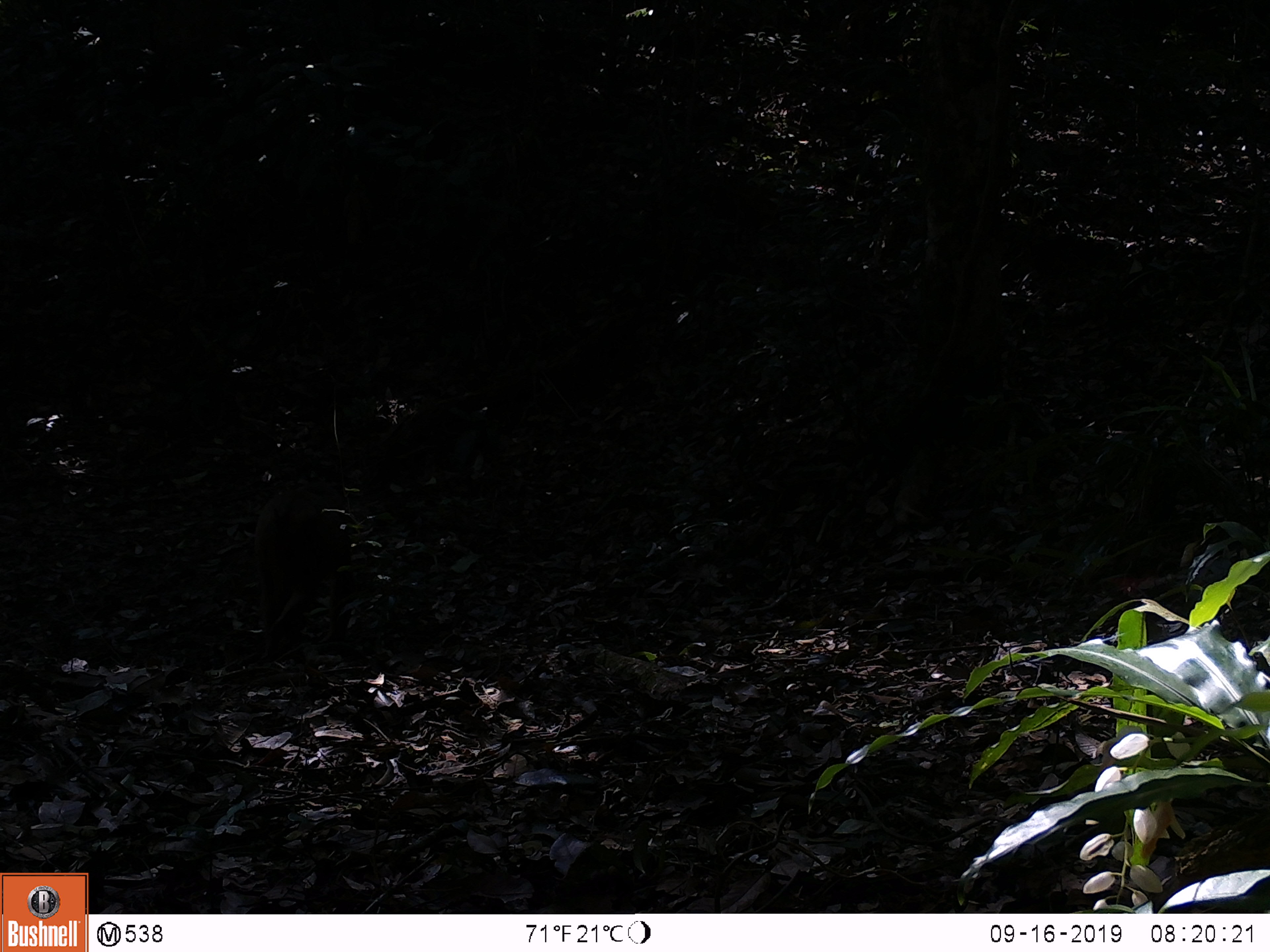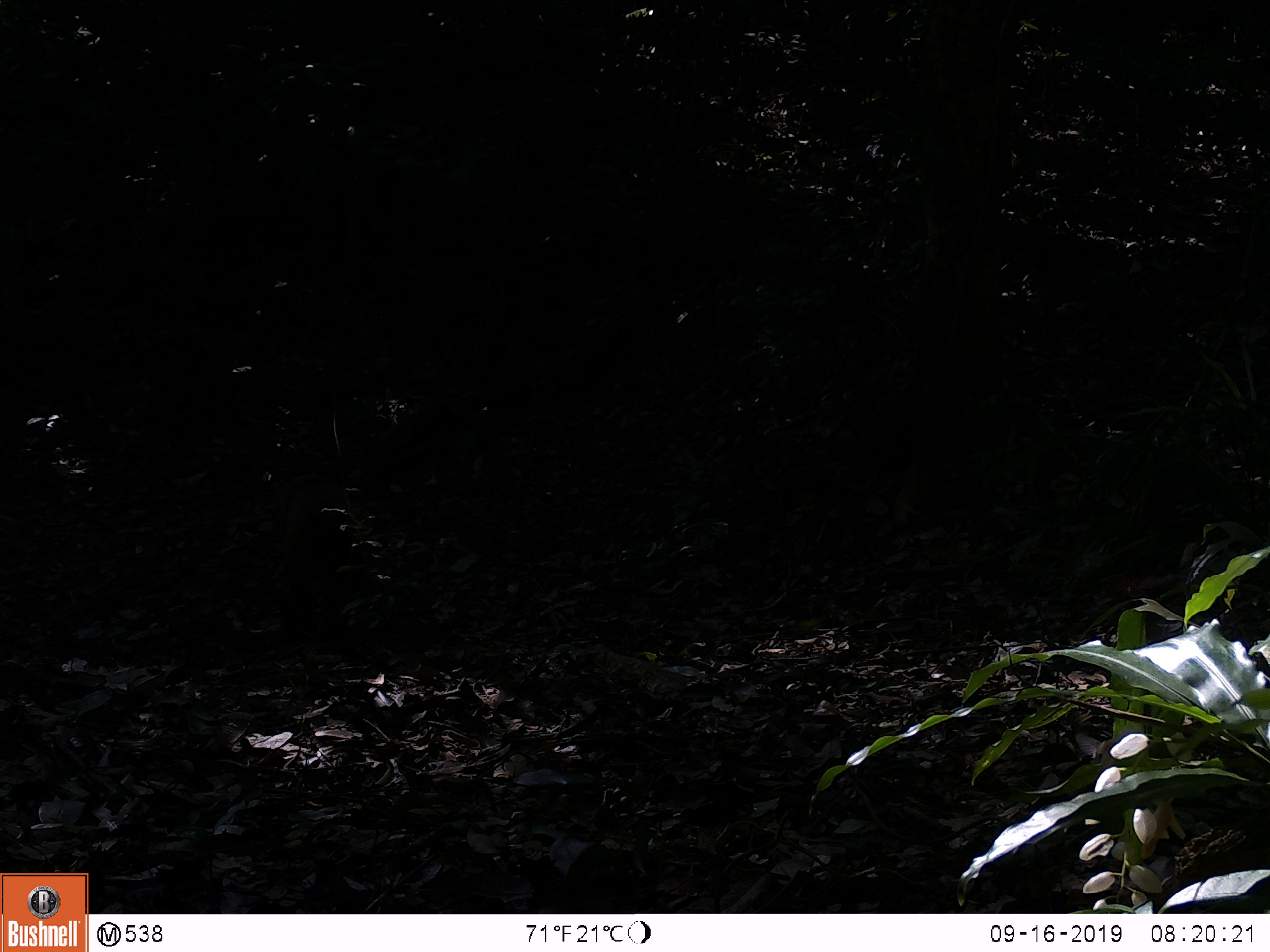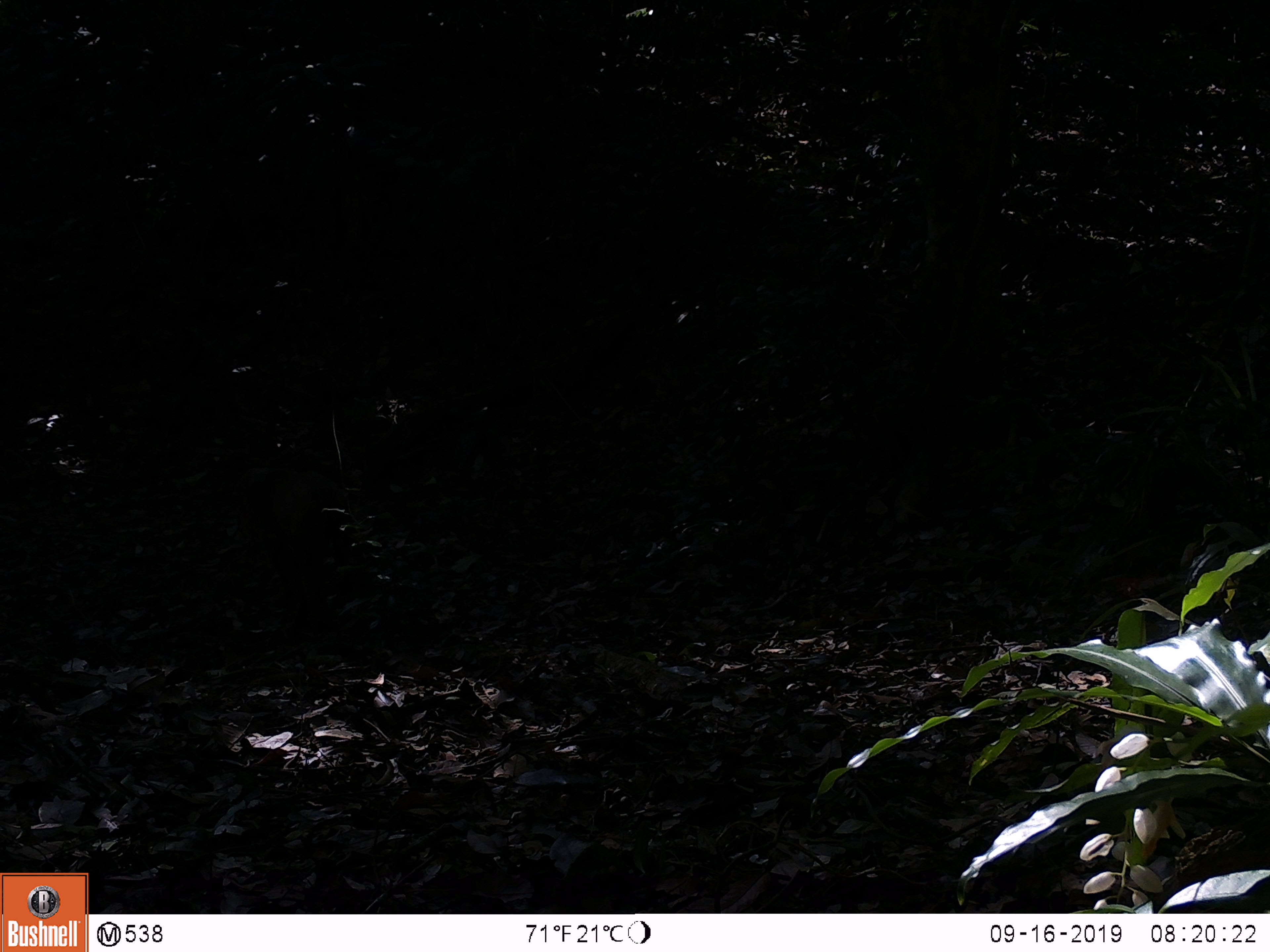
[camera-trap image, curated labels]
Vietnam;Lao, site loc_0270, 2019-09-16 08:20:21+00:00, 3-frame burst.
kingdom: Animalia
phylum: Chordata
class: Mammalia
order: Primates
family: Cercopithecidae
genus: Macaca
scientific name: Macaca arctoides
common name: stump-tailed macaque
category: stump tailed macaque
Stump tailed macaque (stump-tailed macaque) (Macaca arctoides). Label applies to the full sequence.